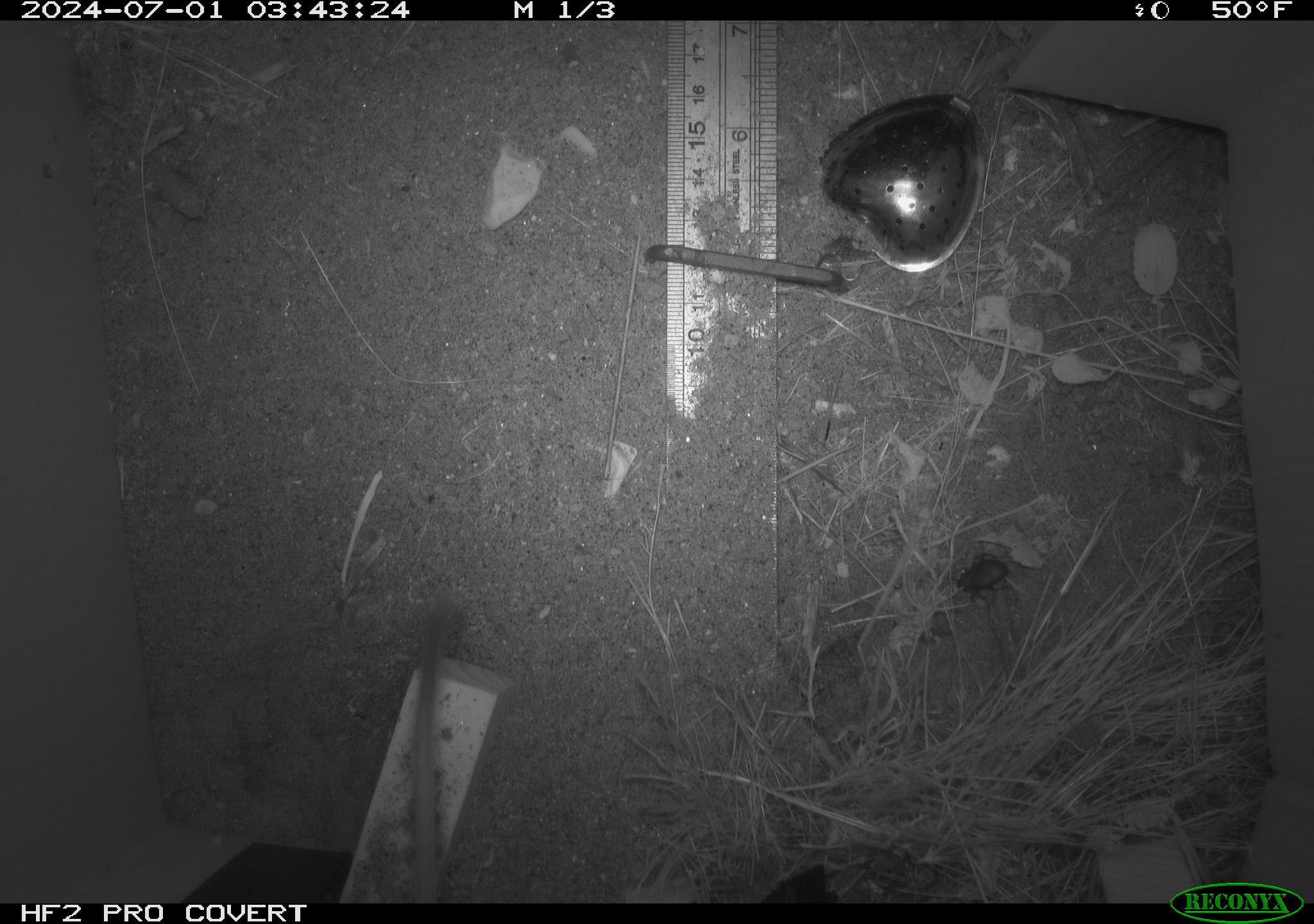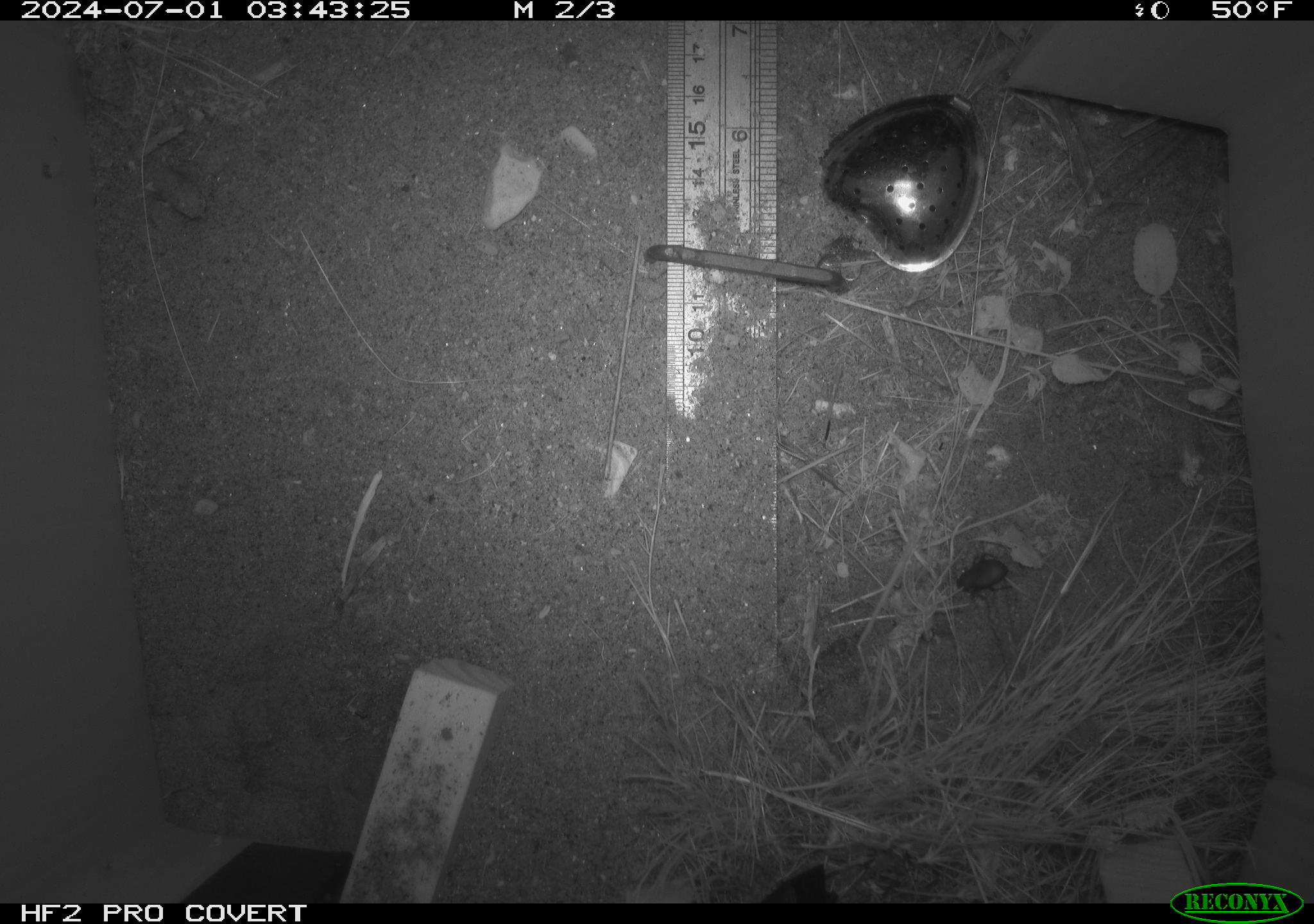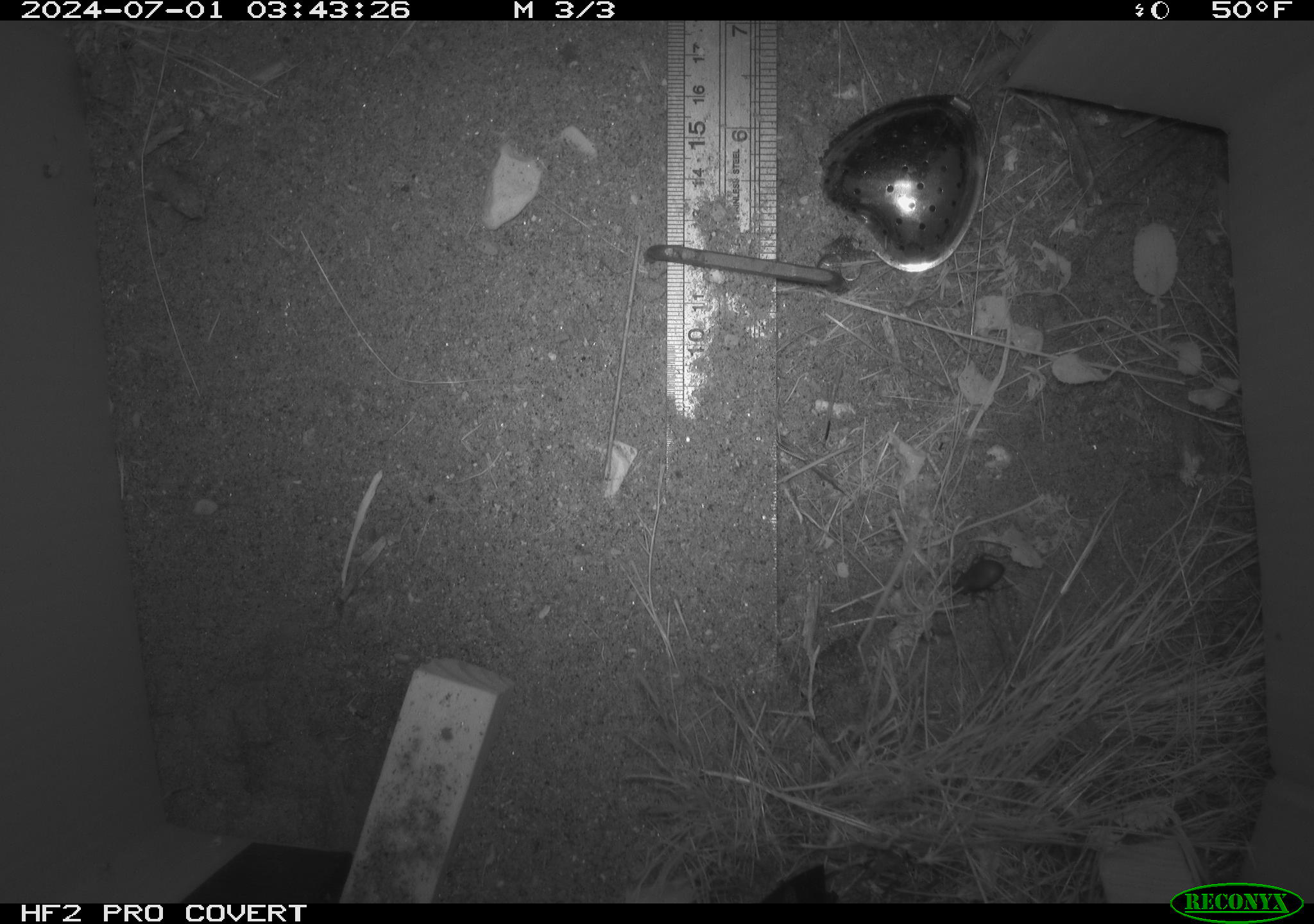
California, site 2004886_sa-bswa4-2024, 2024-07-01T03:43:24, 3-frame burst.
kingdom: Animalia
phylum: Chordata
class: Mammalia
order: Rodentia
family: Heteromyidae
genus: Dipodomys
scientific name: Dipodomys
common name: kangaroo rats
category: dipodomys species